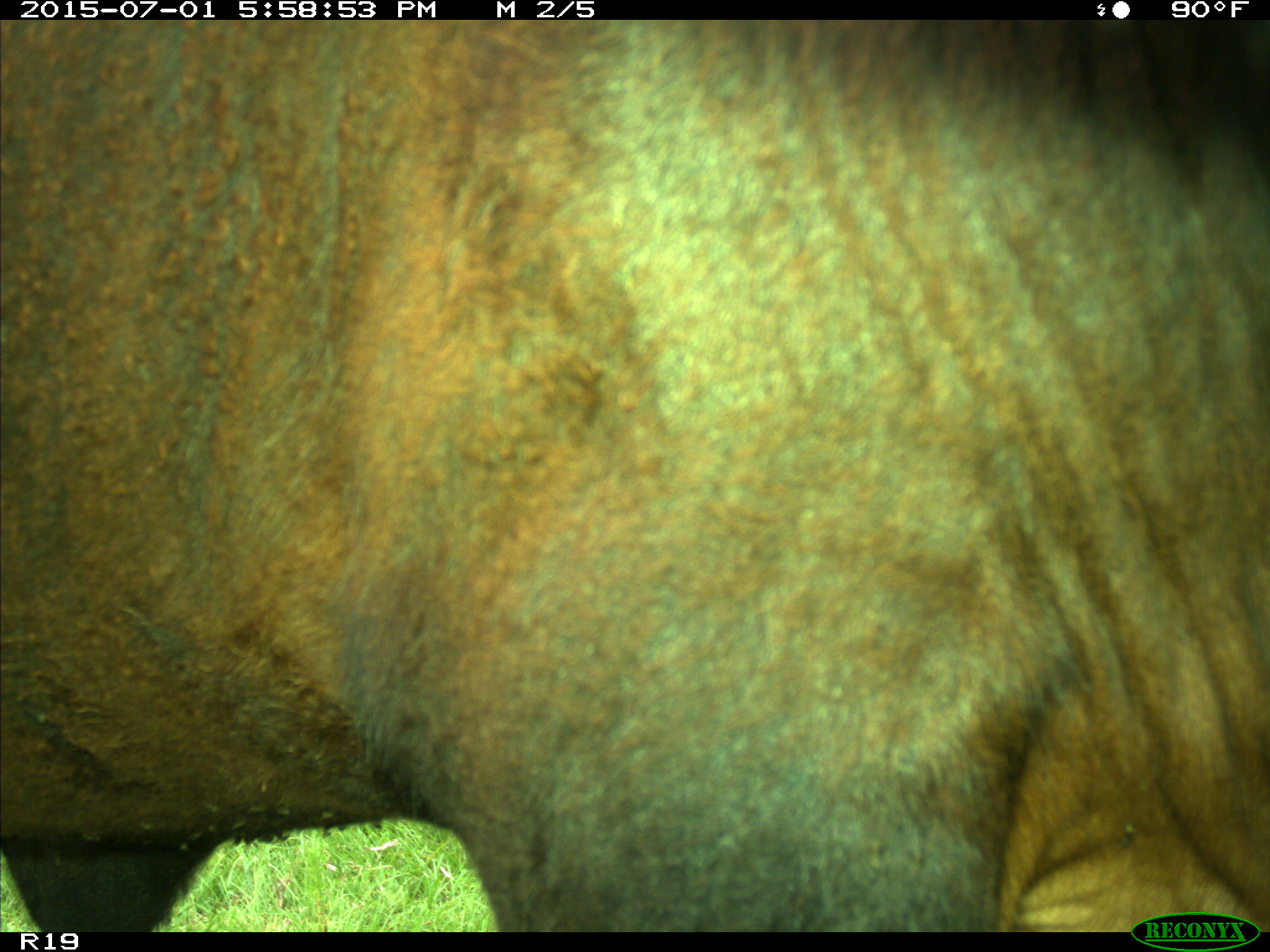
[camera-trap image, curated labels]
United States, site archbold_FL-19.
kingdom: Animalia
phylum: Chordata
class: Mammalia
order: Artiodactyla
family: Bovidae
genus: Bos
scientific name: Bos taurus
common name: domestic cow